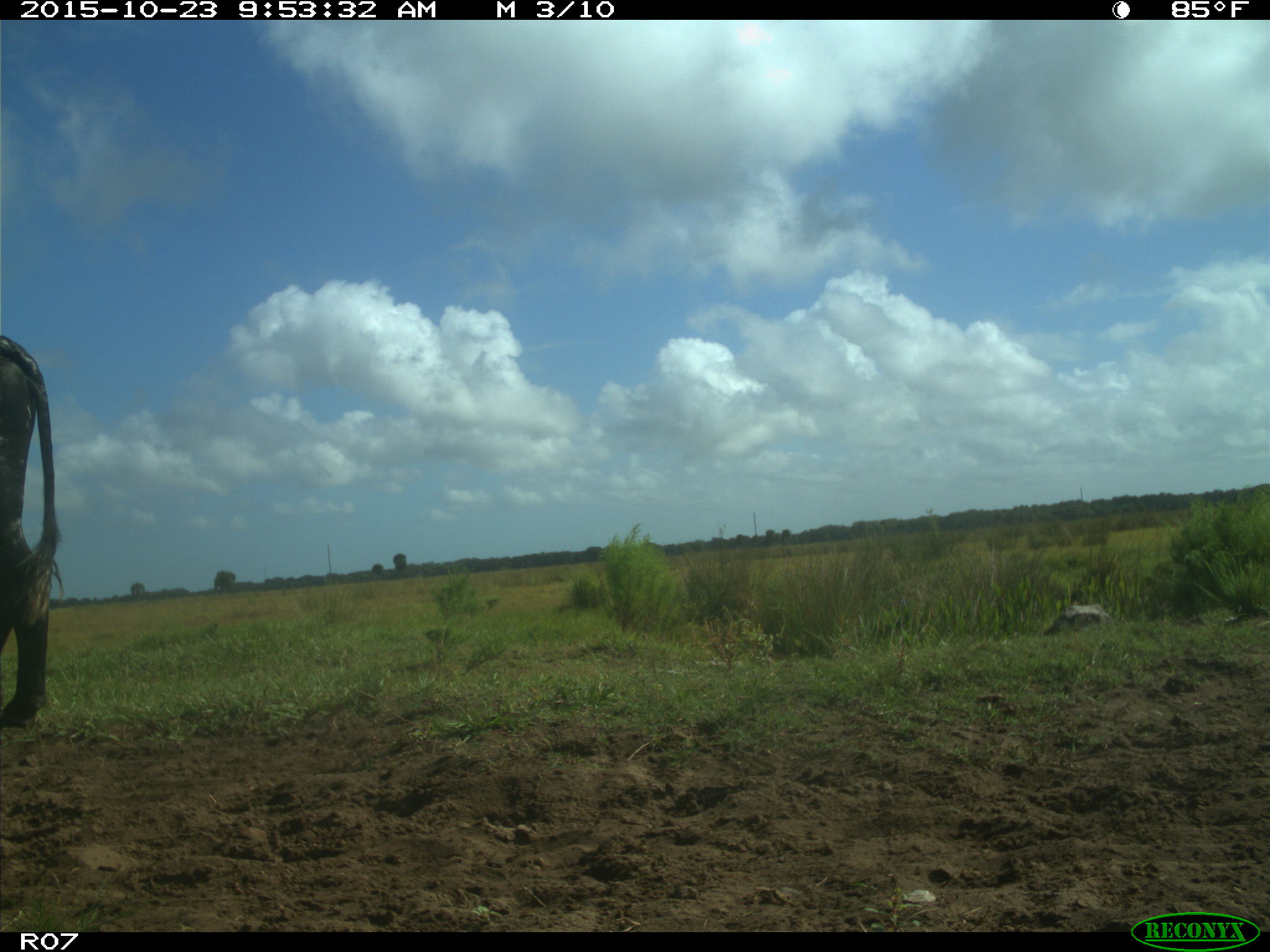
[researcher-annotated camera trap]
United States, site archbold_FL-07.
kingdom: Animalia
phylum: Chordata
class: Mammalia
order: Artiodactyla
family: Bovidae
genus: Bos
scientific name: Bos taurus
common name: domestic cow